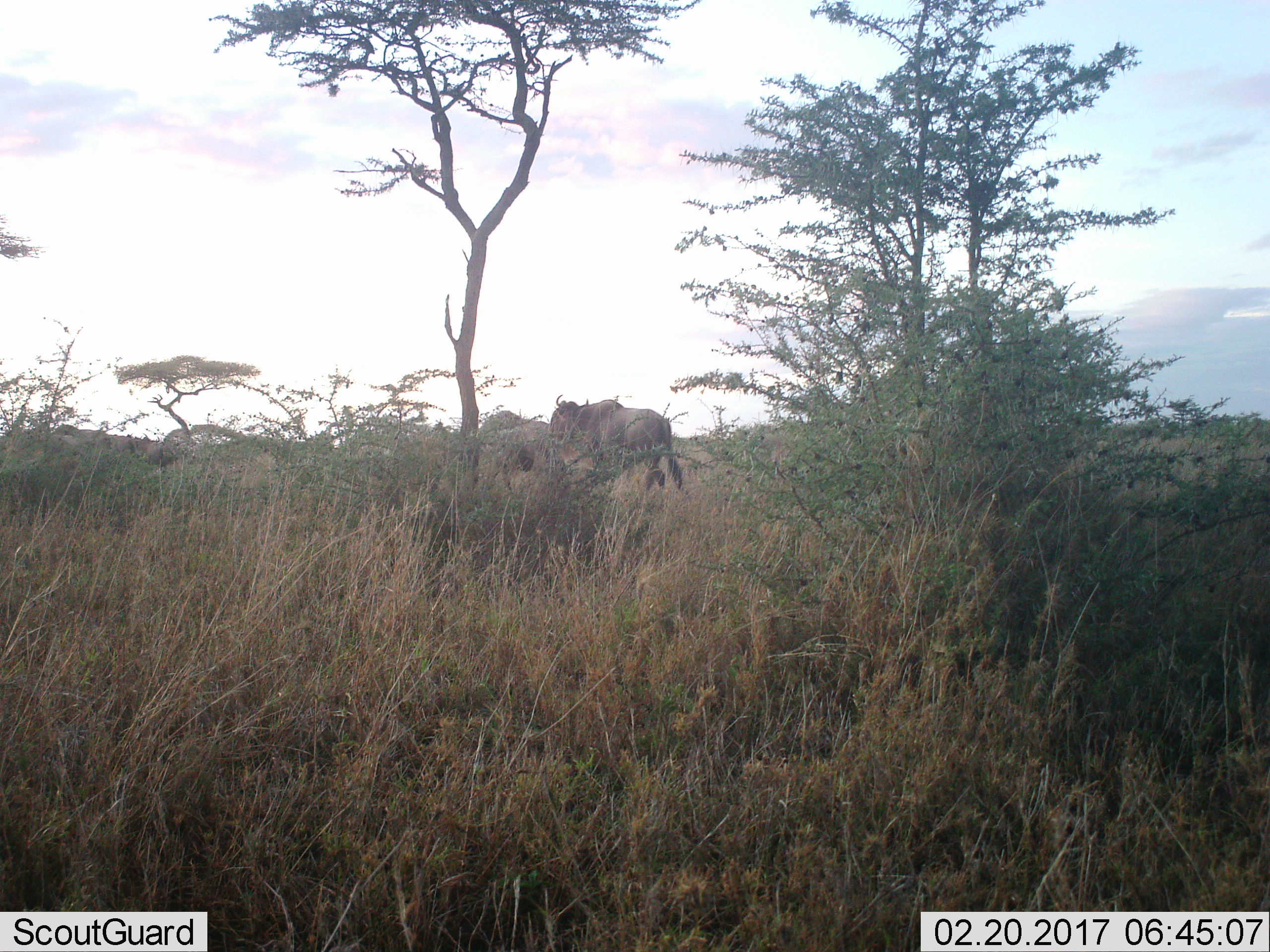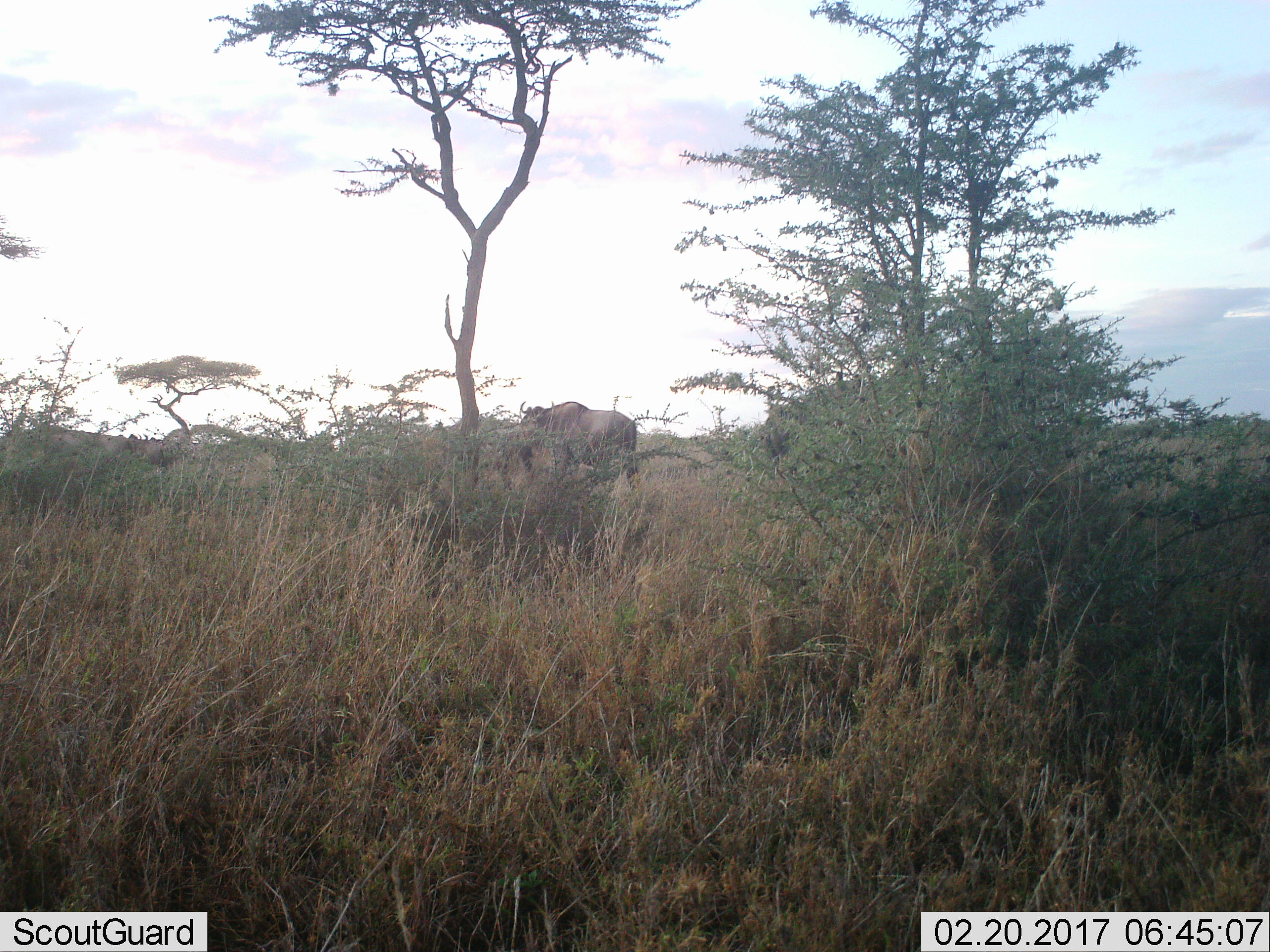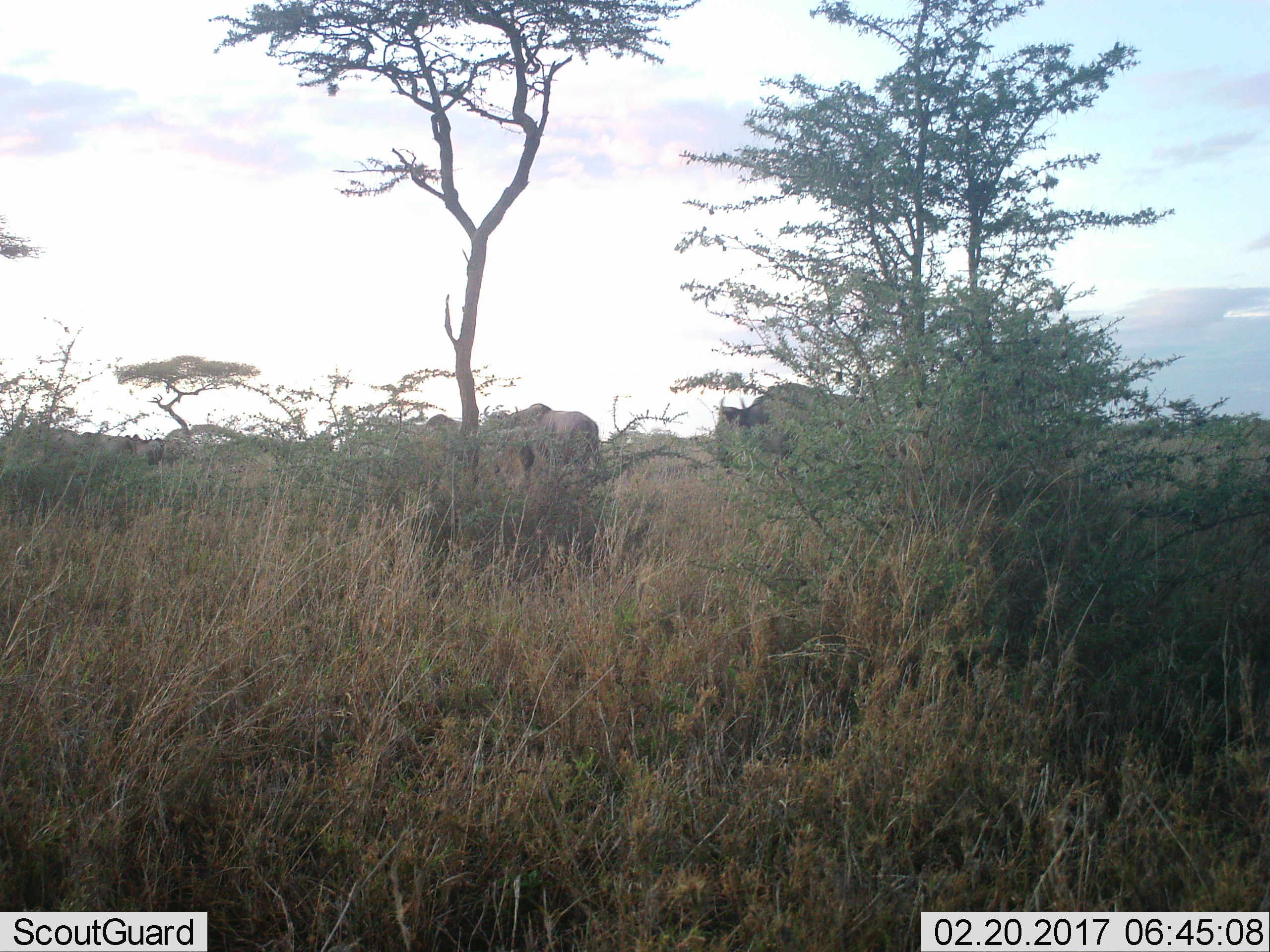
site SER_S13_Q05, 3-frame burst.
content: unidentified animal